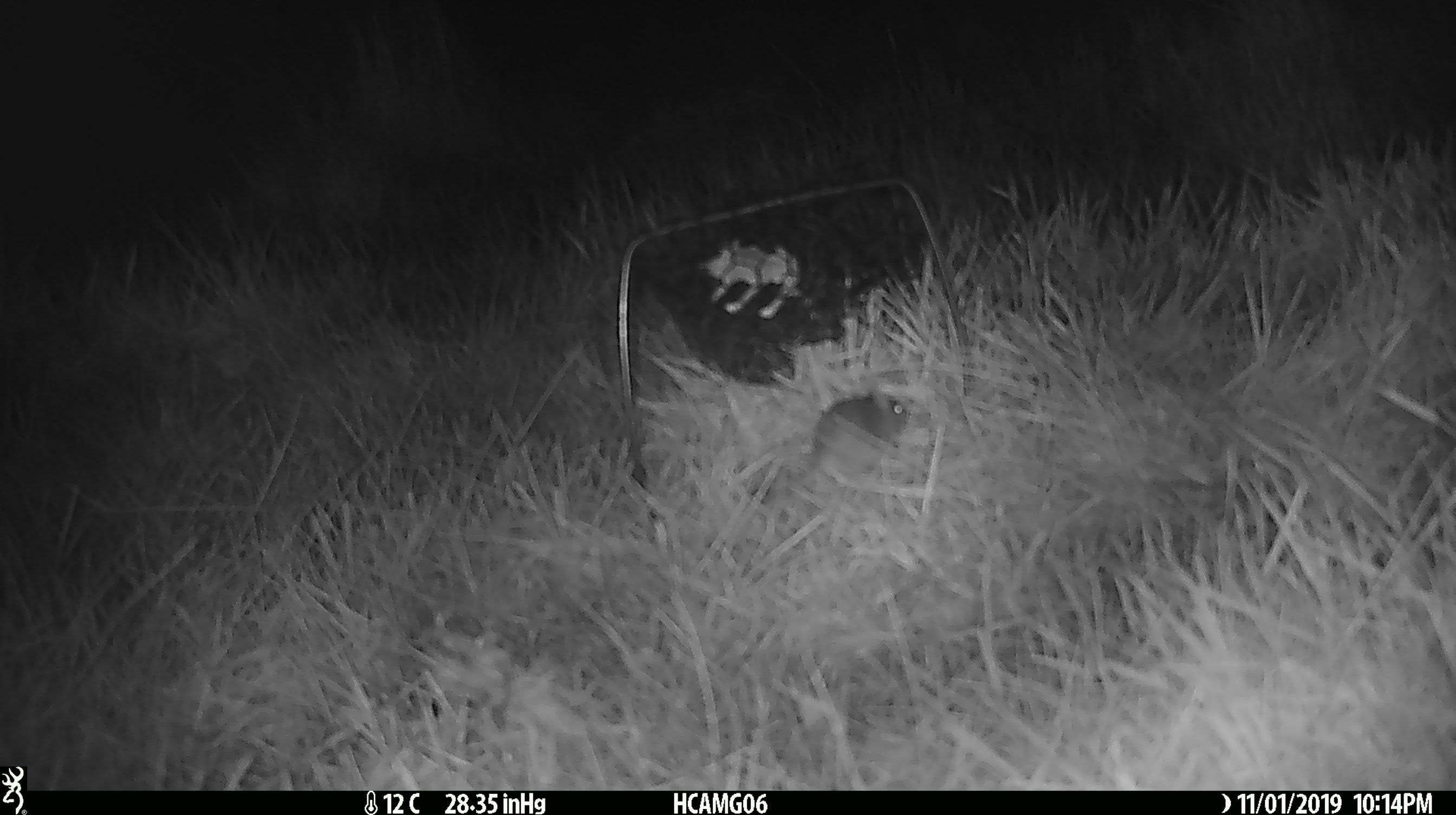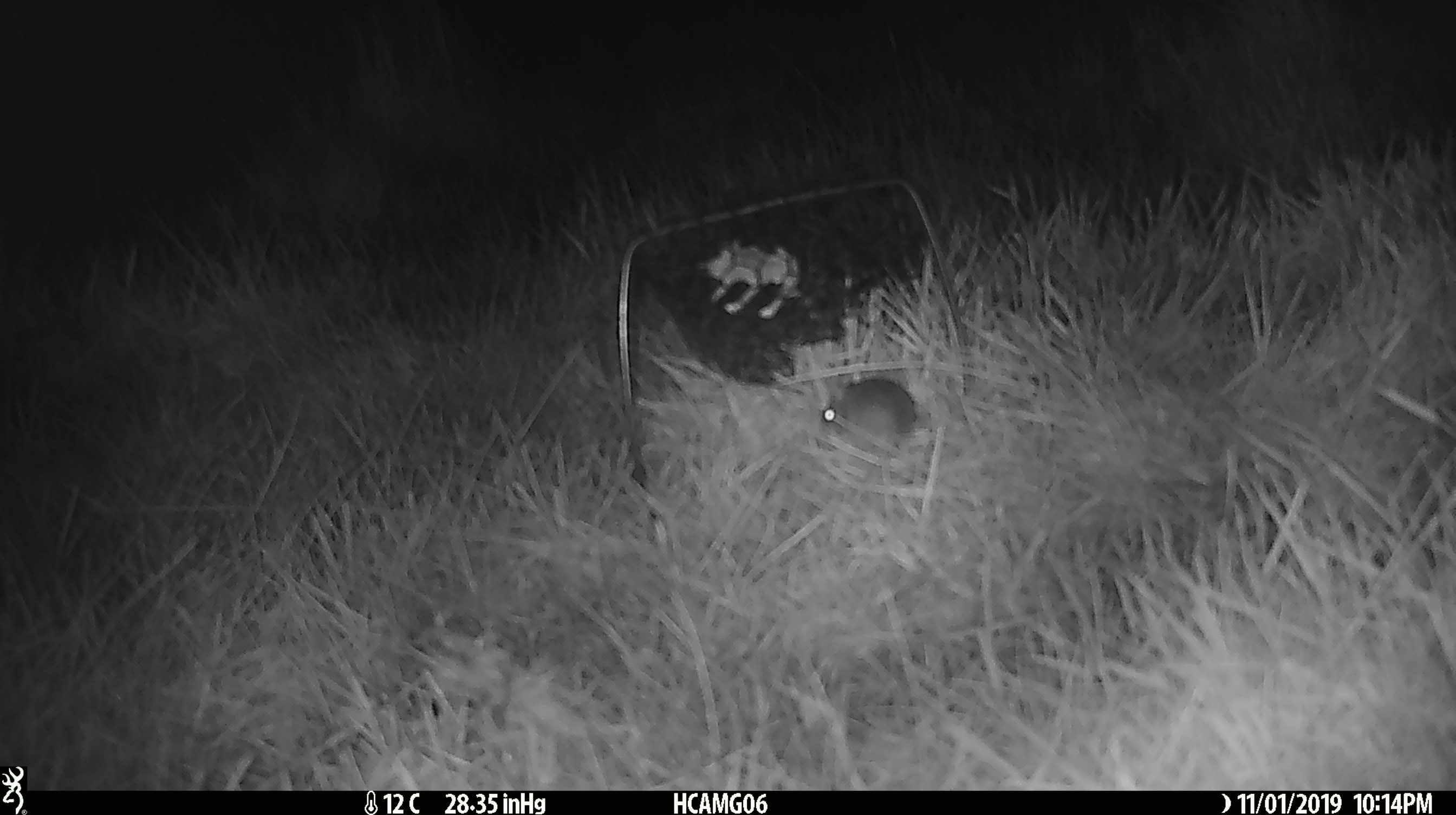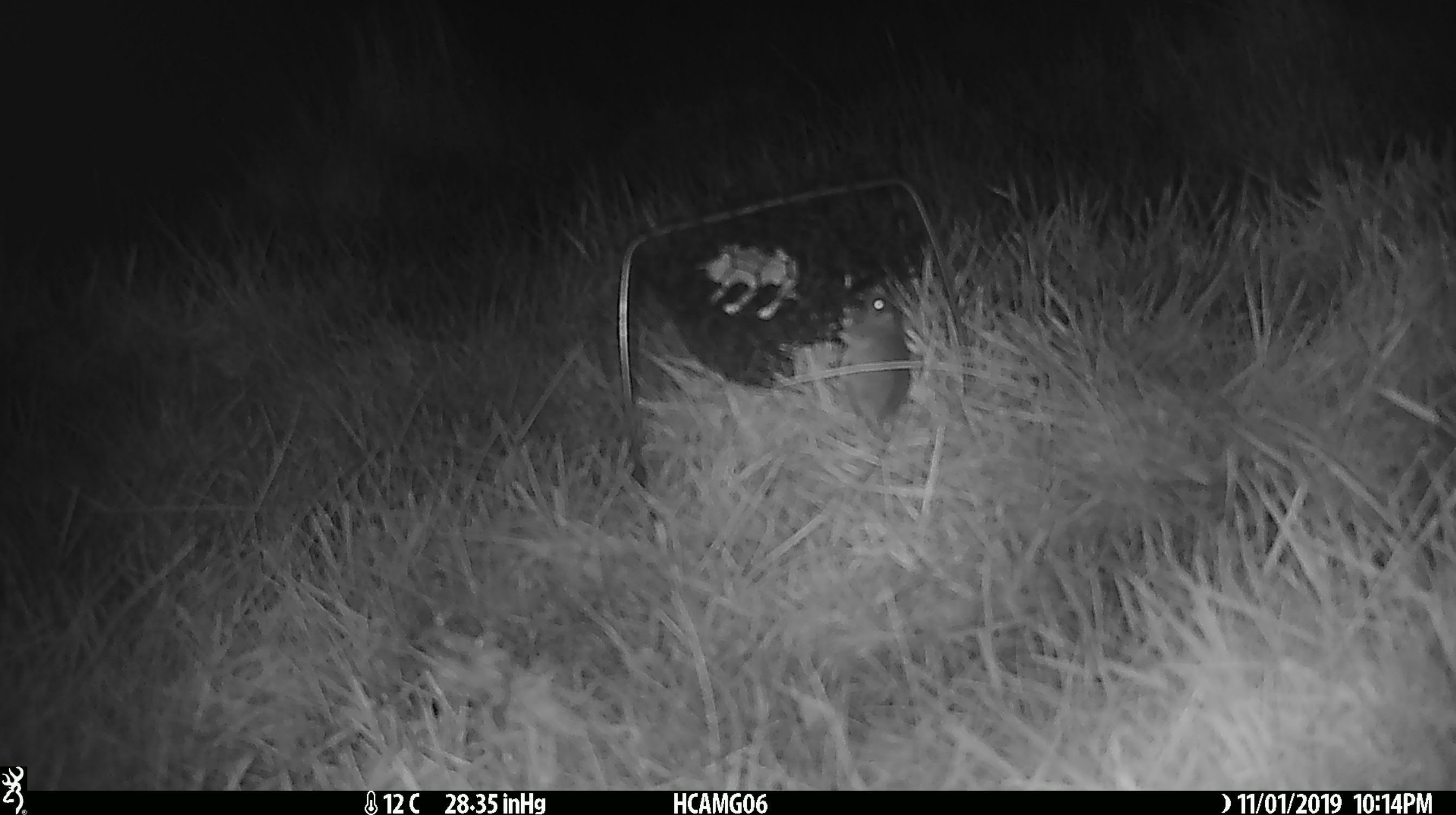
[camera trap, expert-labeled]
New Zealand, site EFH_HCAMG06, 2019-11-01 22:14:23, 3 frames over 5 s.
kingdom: Animalia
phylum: Chordata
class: Mammalia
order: Rodentia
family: Muridae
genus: Mus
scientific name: Mus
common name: mouse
Mouse (Mus).